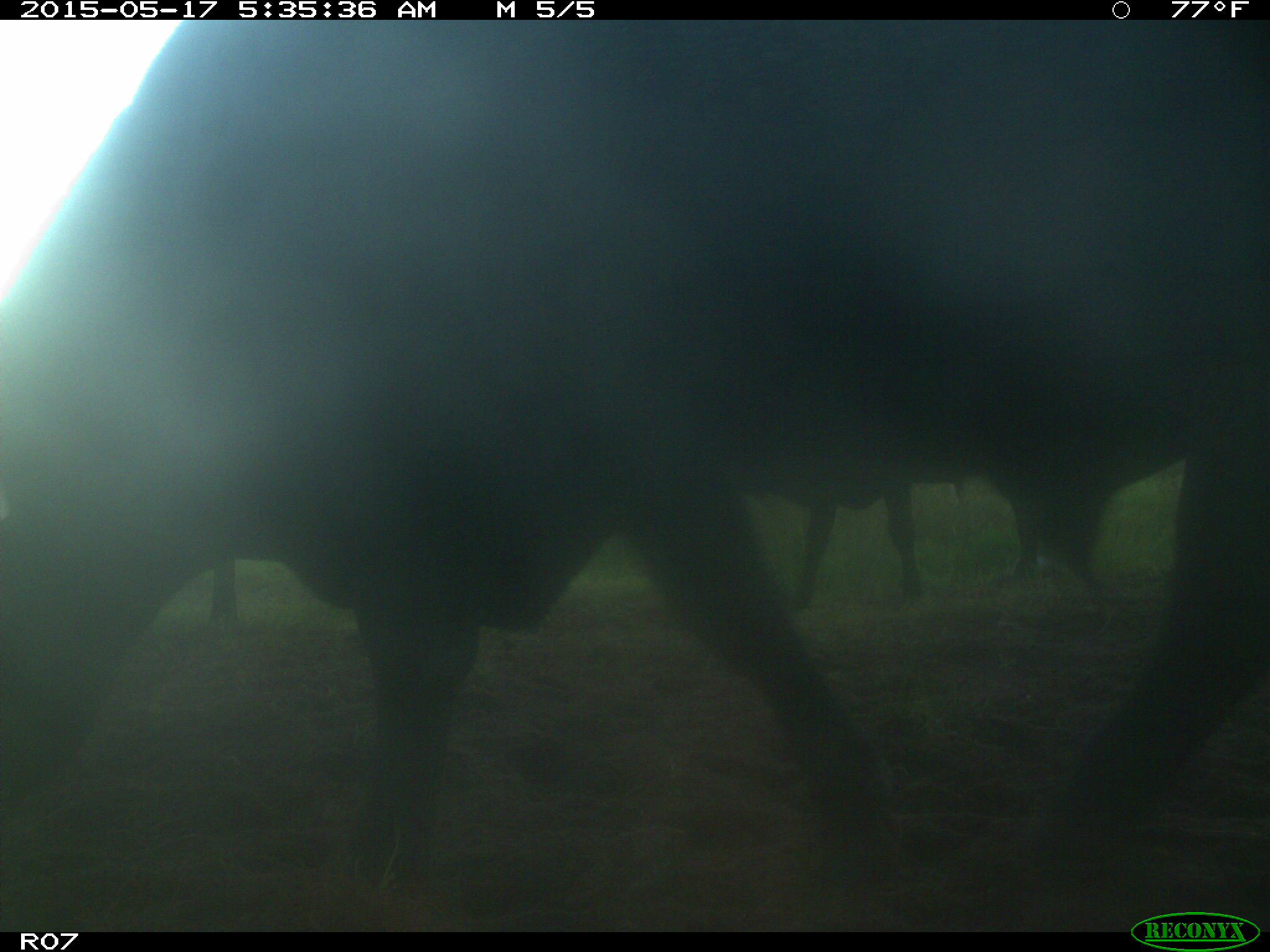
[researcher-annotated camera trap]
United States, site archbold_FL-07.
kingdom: Animalia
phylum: Chordata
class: Mammalia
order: Artiodactyla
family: Bovidae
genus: Bos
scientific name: Bos taurus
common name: domestic cow